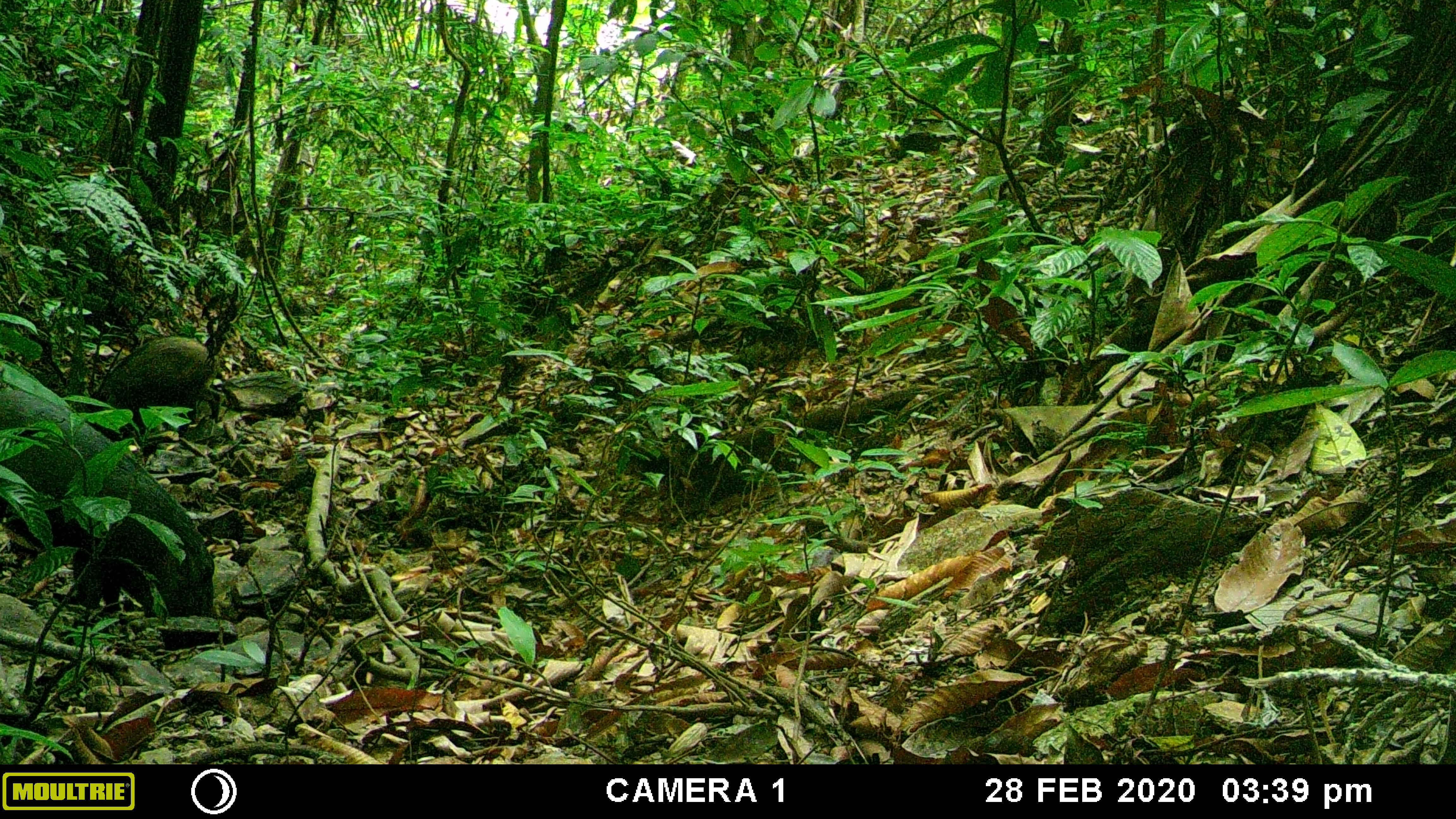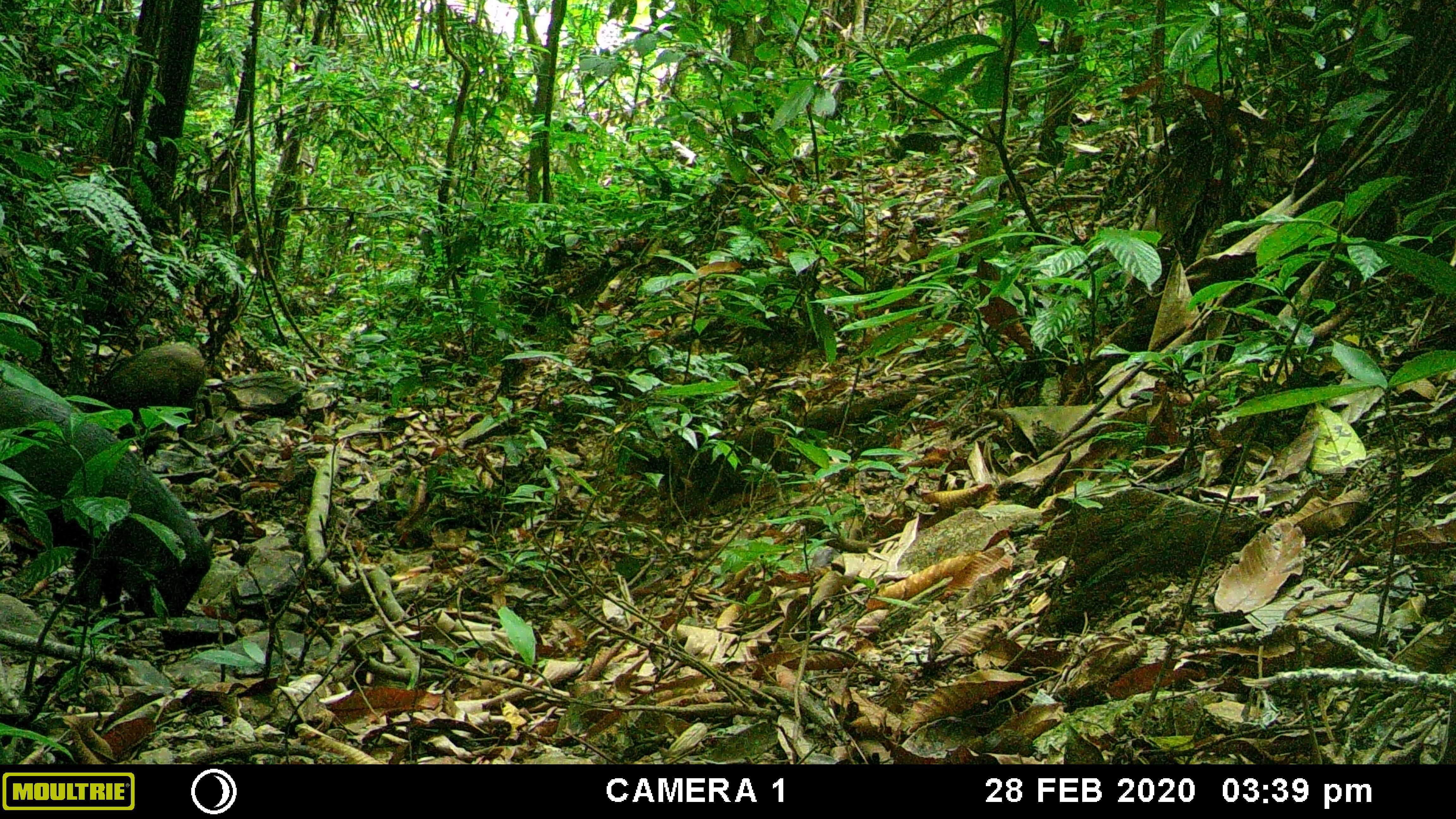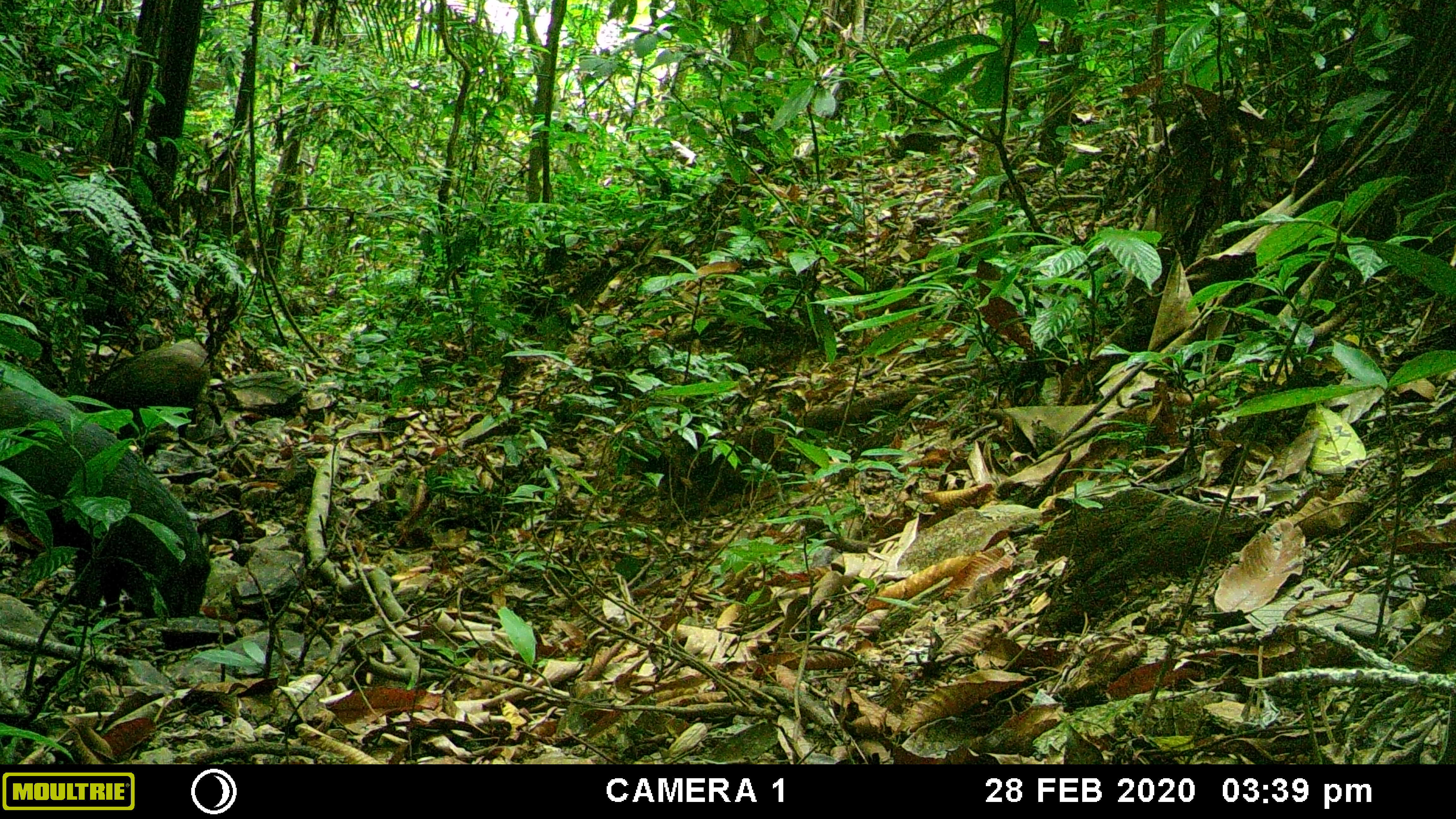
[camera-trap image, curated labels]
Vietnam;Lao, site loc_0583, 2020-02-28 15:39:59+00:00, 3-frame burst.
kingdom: Animalia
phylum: Chordata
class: Mammalia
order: Artiodactyla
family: Suidae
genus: Sus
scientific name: Sus scrofa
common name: eurasian wild pig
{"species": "eurasian wild pig (Sus scrofa)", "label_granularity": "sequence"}